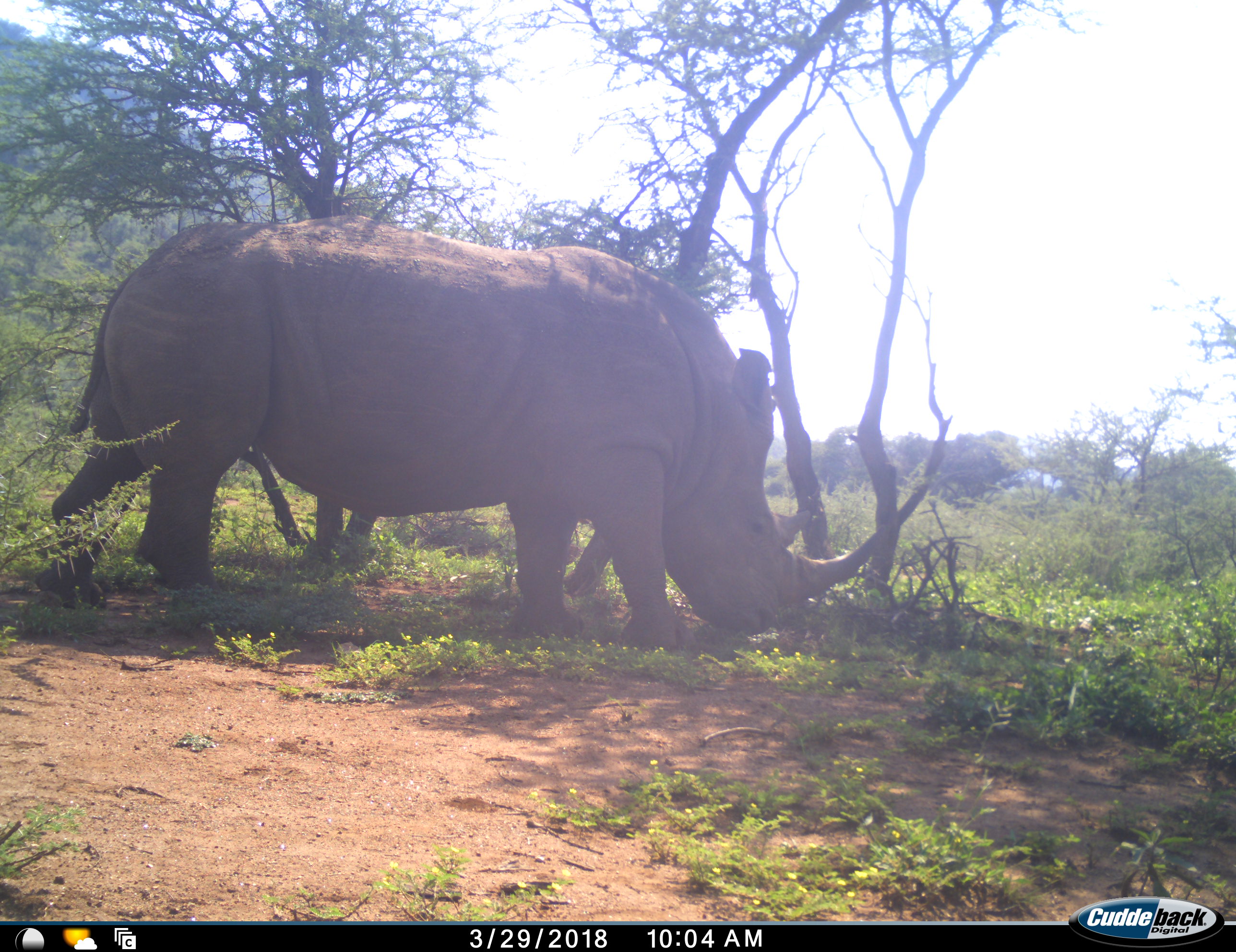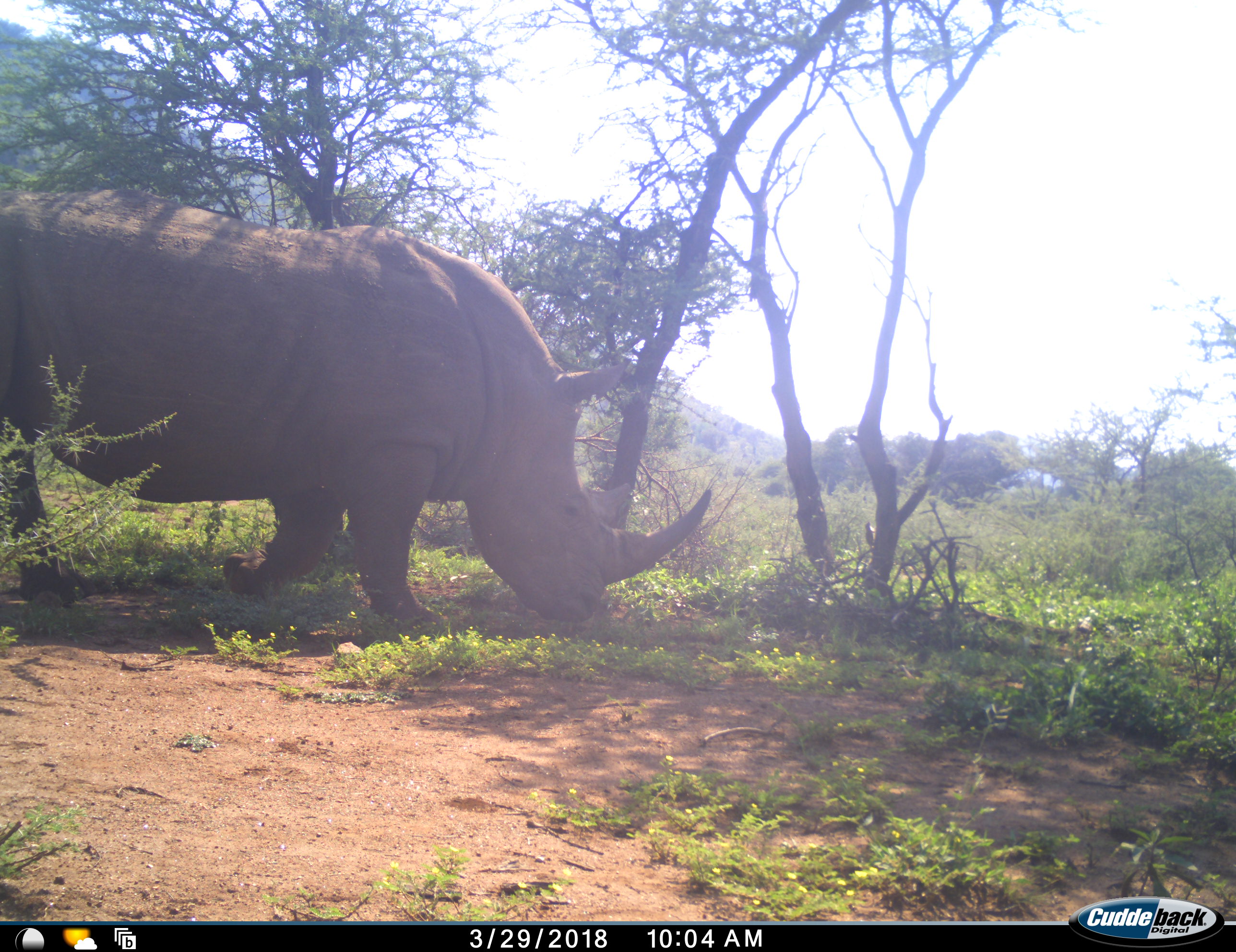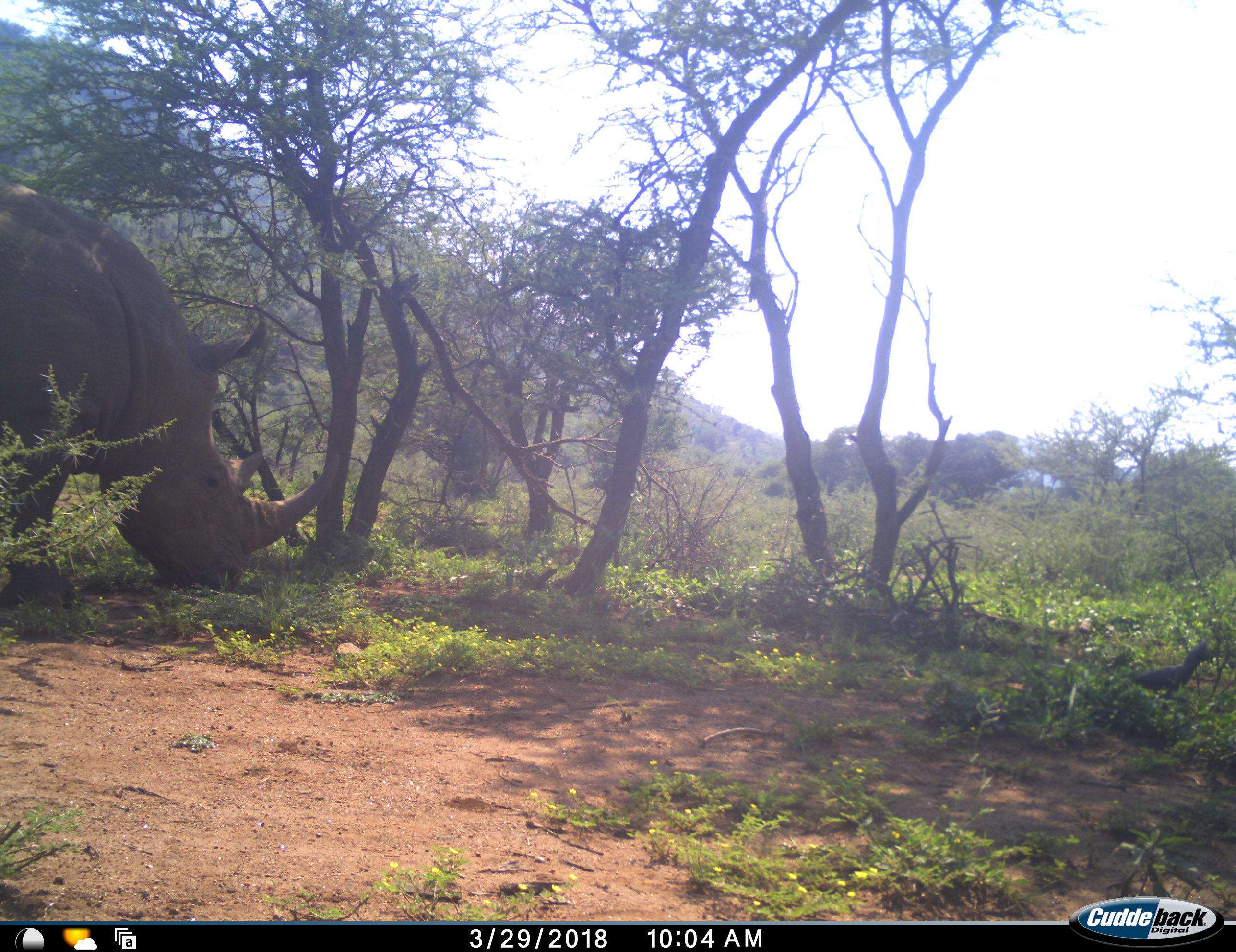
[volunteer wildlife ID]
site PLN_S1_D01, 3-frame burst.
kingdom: Animalia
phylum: Chordata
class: Mammalia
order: Perissodactyla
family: Rhinocerotidae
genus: Ceratotherium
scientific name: Ceratotherium simum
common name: white rhinoceros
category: rhinoceroswhite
Rhinoceroswhite (white rhinoceros) (Ceratotherium simum), count 1. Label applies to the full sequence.